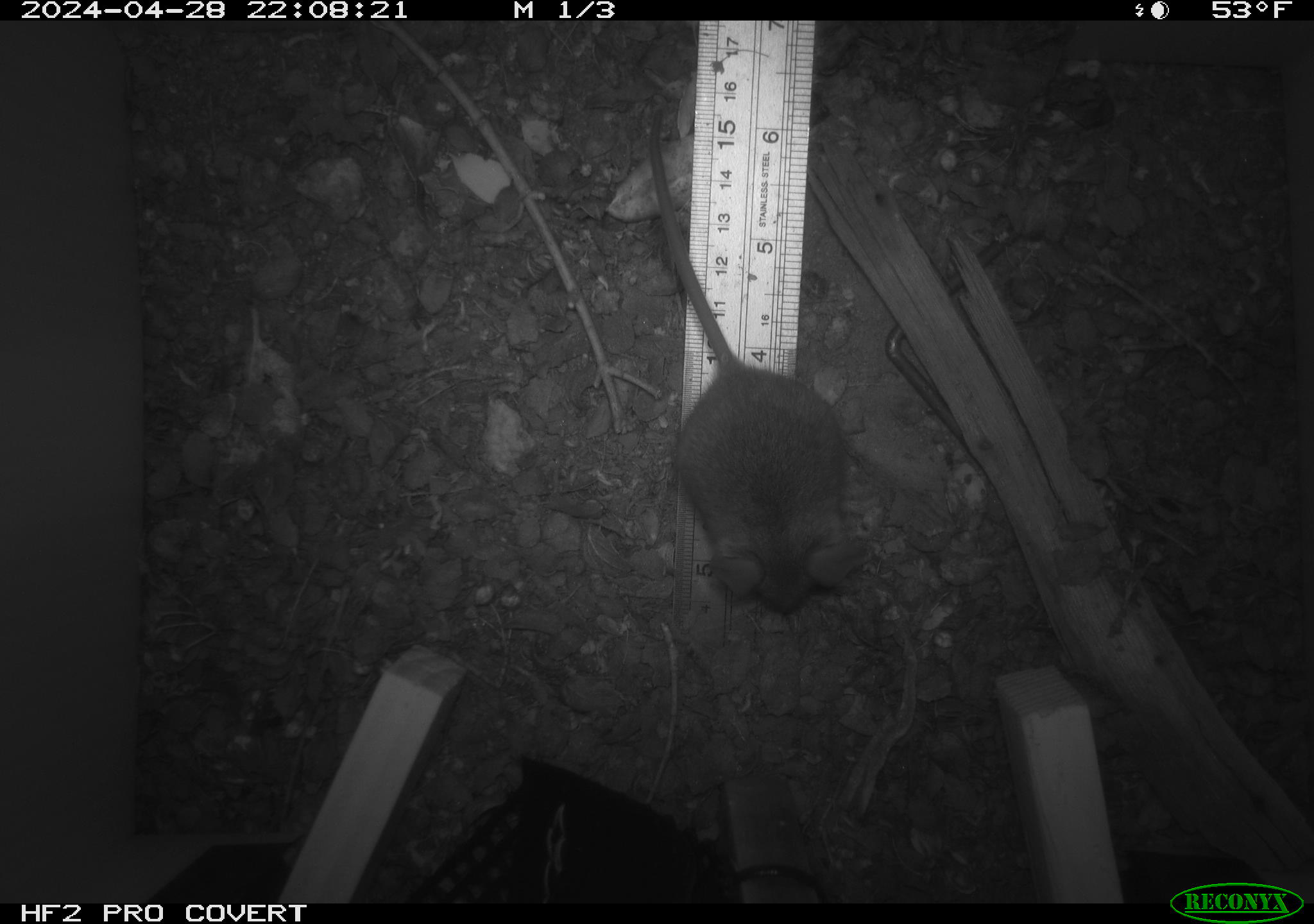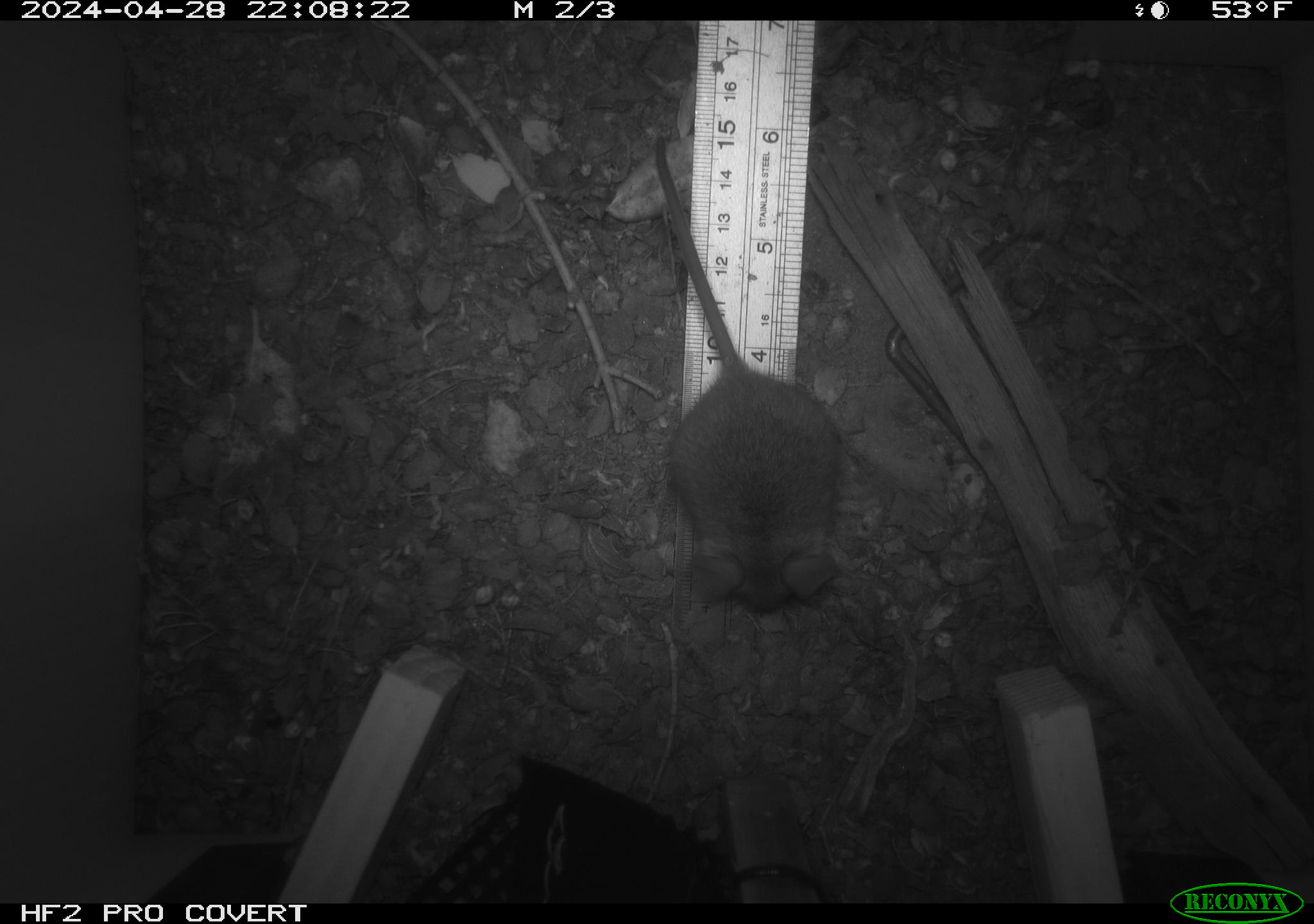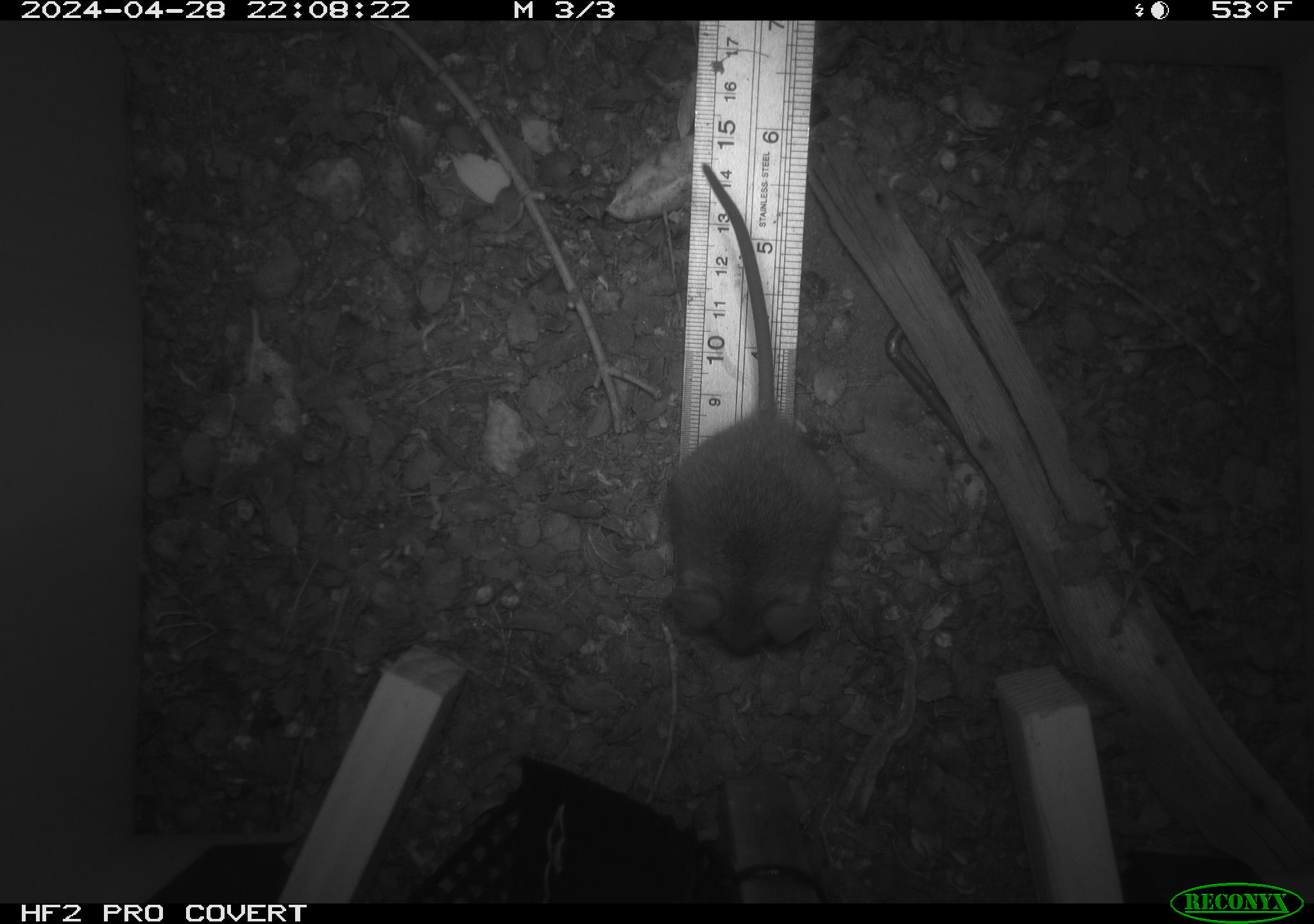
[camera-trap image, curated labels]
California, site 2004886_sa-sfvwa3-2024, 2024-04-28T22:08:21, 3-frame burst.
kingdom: Animalia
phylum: Chordata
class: Mammalia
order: Rodentia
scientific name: Rodentia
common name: mouse species